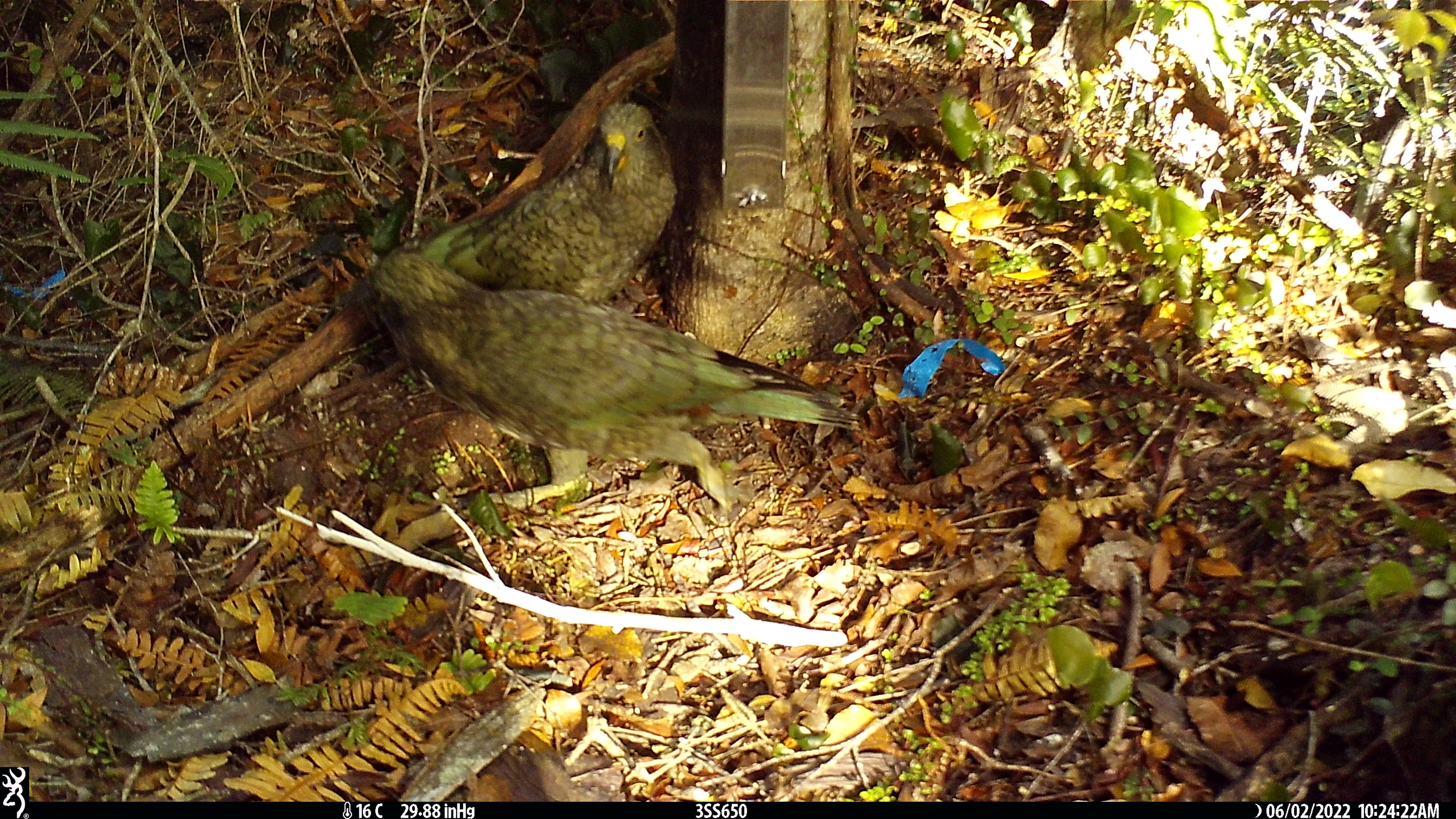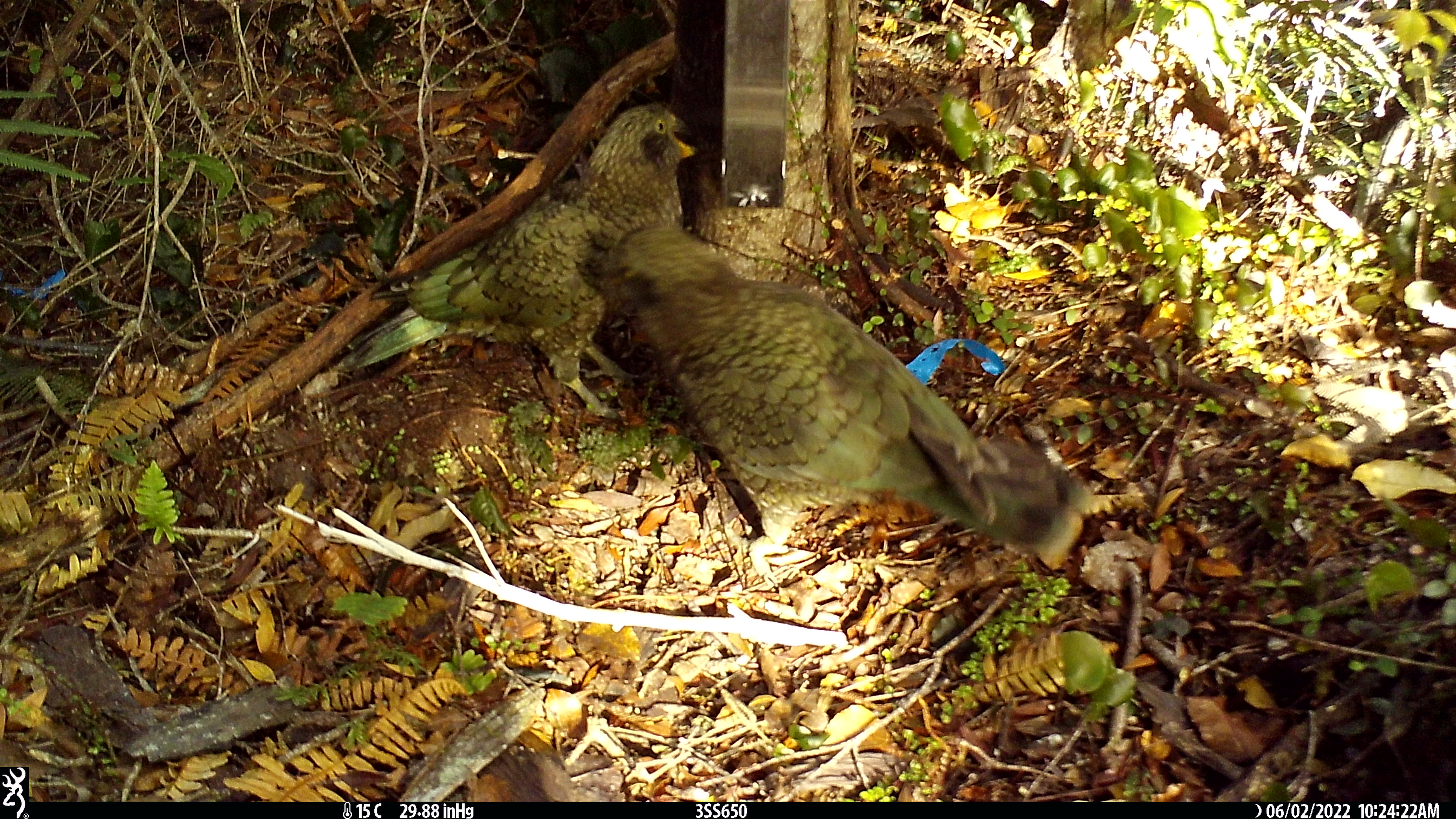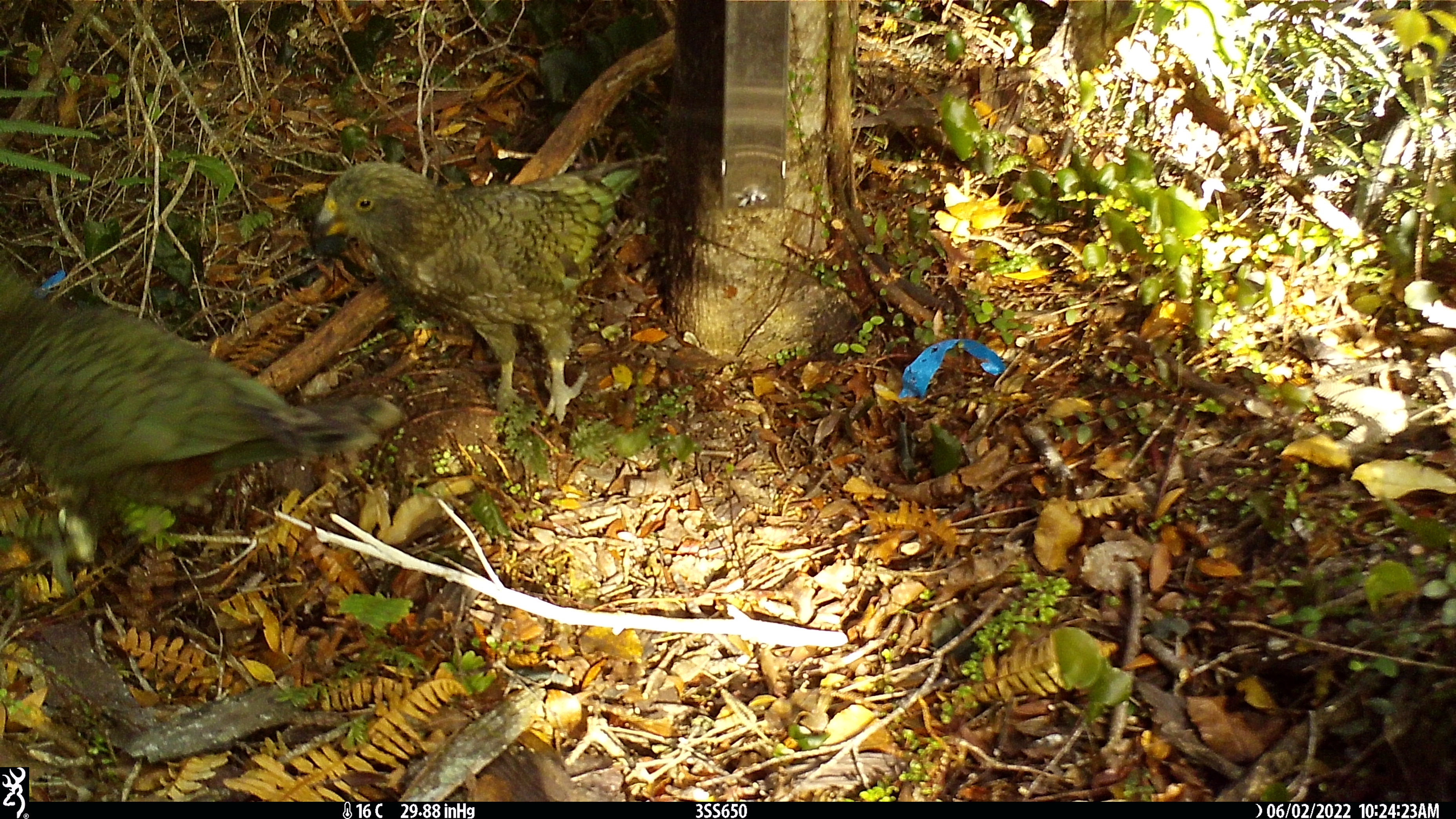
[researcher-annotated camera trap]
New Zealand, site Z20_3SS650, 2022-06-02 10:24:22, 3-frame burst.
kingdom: Animalia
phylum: Chordata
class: Aves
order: Psittaciformes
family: Strigopidae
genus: Nestor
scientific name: Nestor notabilis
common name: kea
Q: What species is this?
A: Kea (Nestor notabilis).